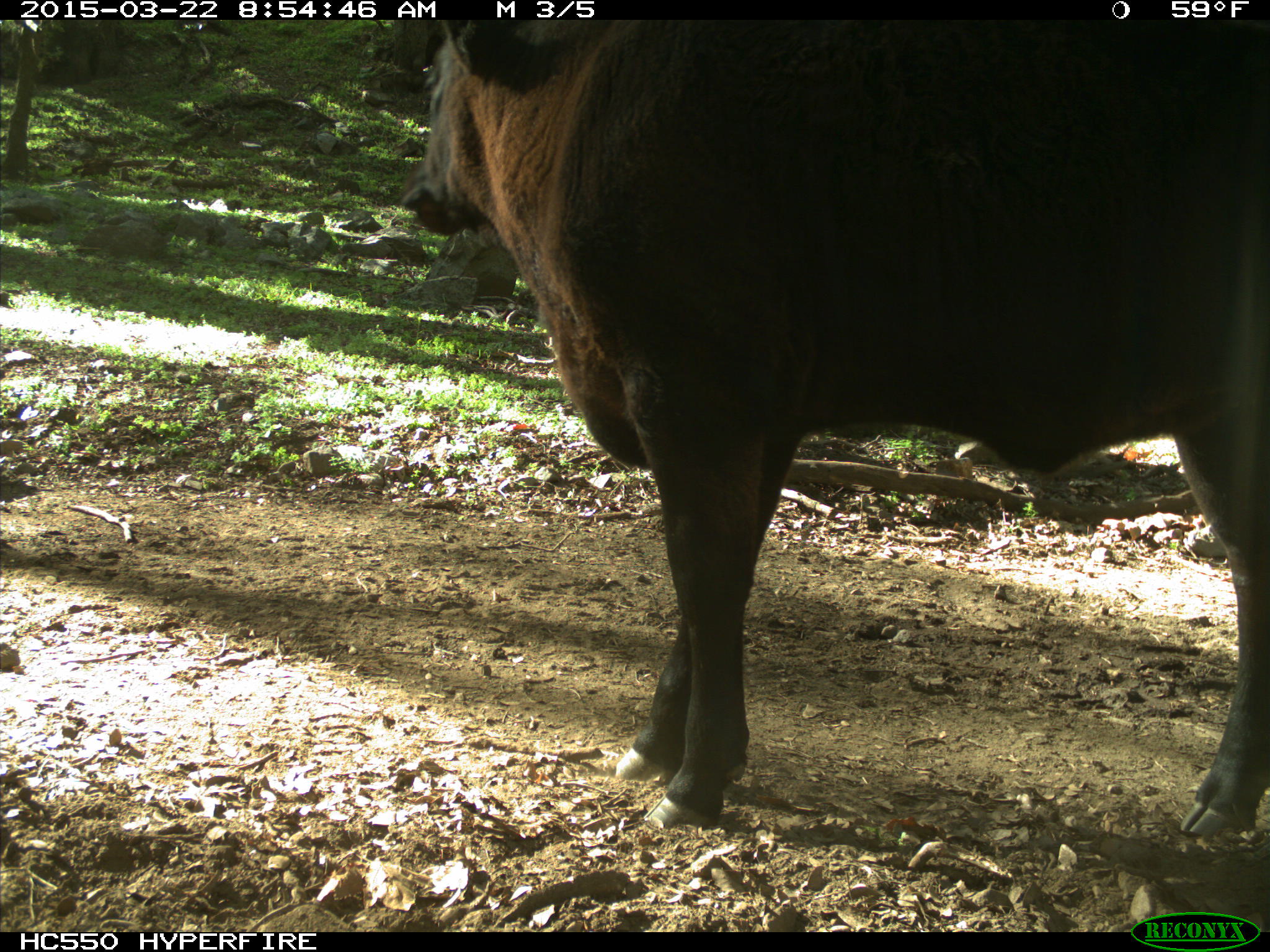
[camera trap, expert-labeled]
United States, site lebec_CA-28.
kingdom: Animalia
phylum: Chordata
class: Mammalia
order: Artiodactyla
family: Bovidae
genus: Bos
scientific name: Bos taurus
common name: domestic cow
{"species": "Bos taurus (domestic cow)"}